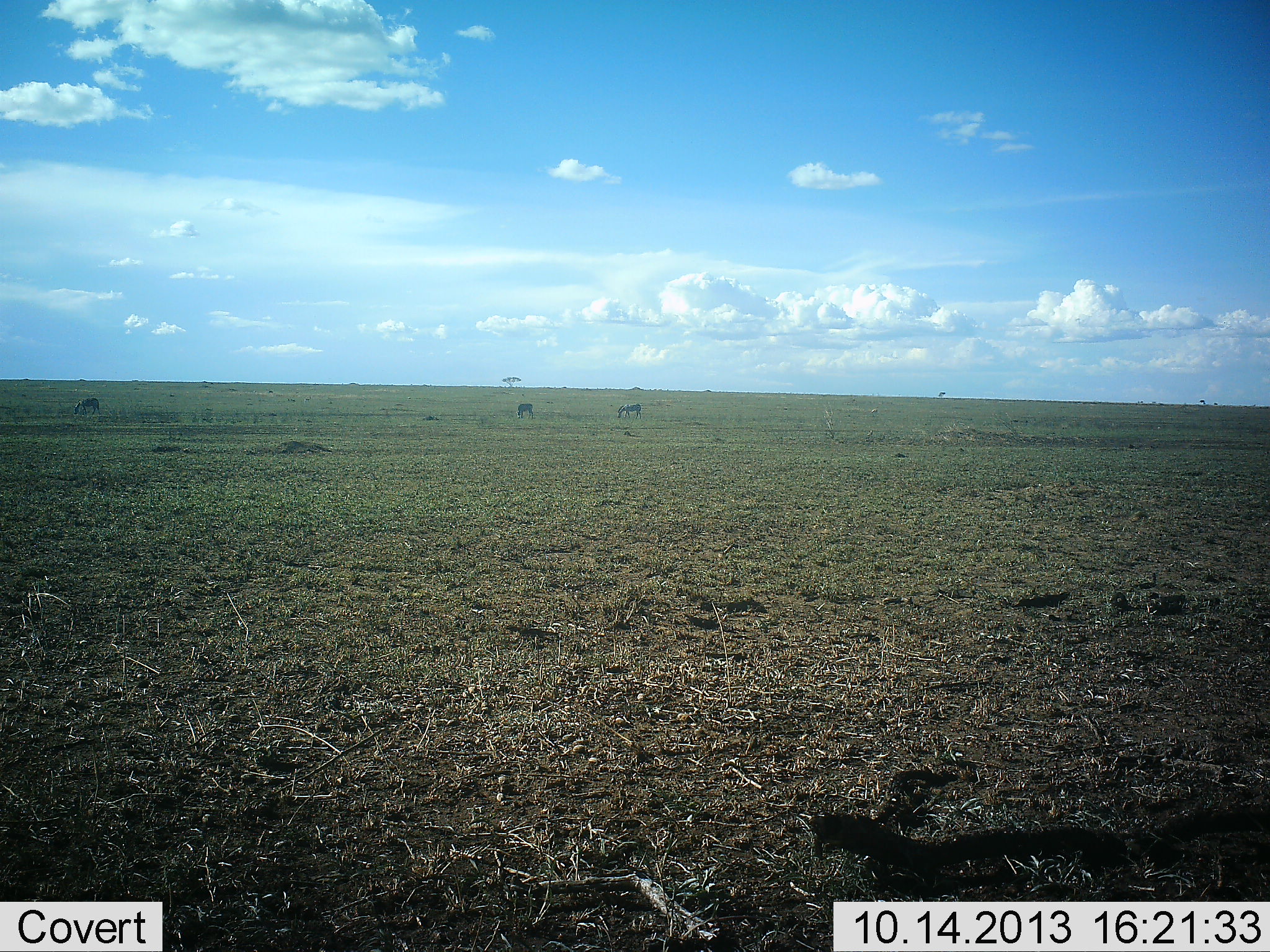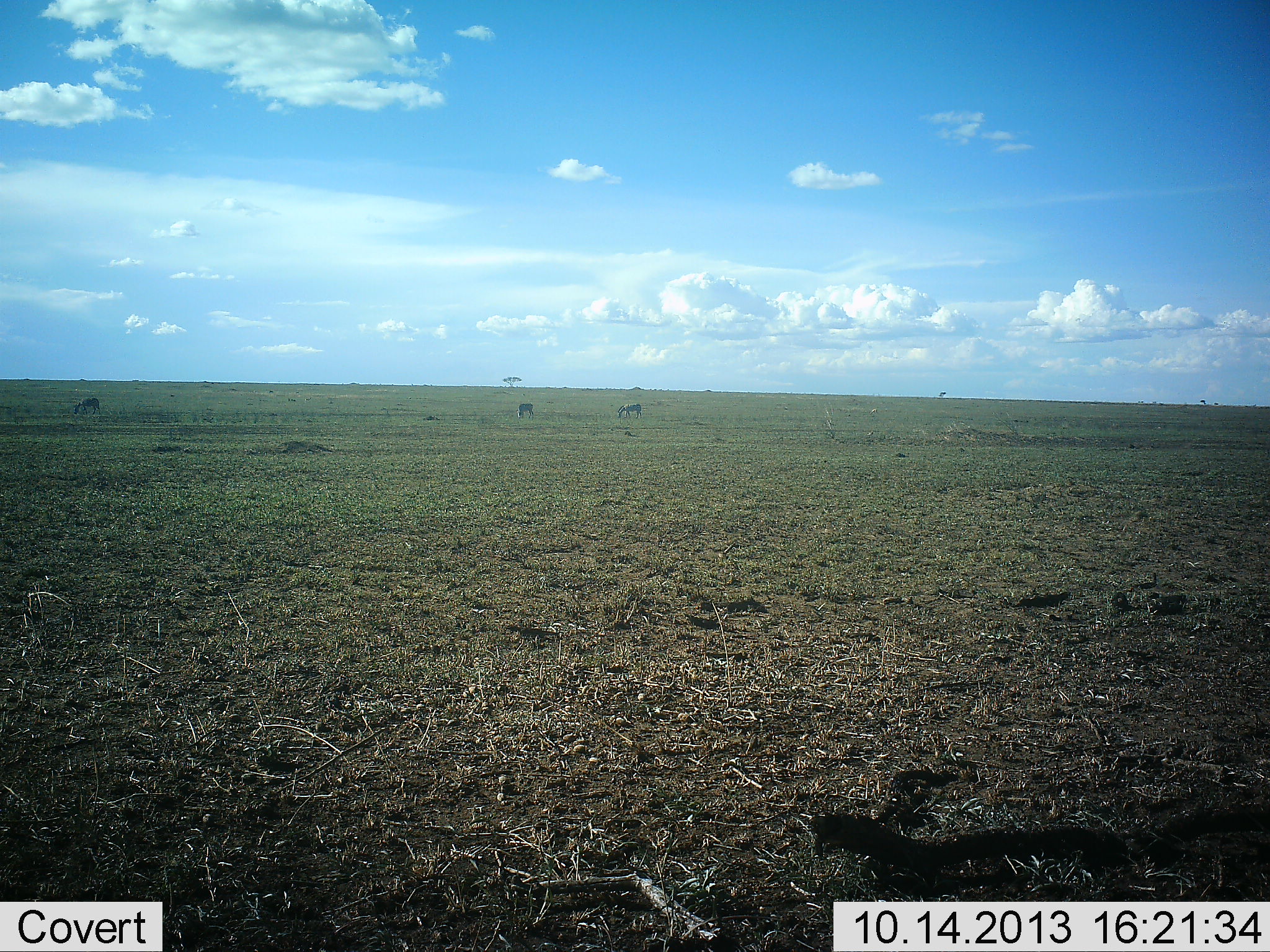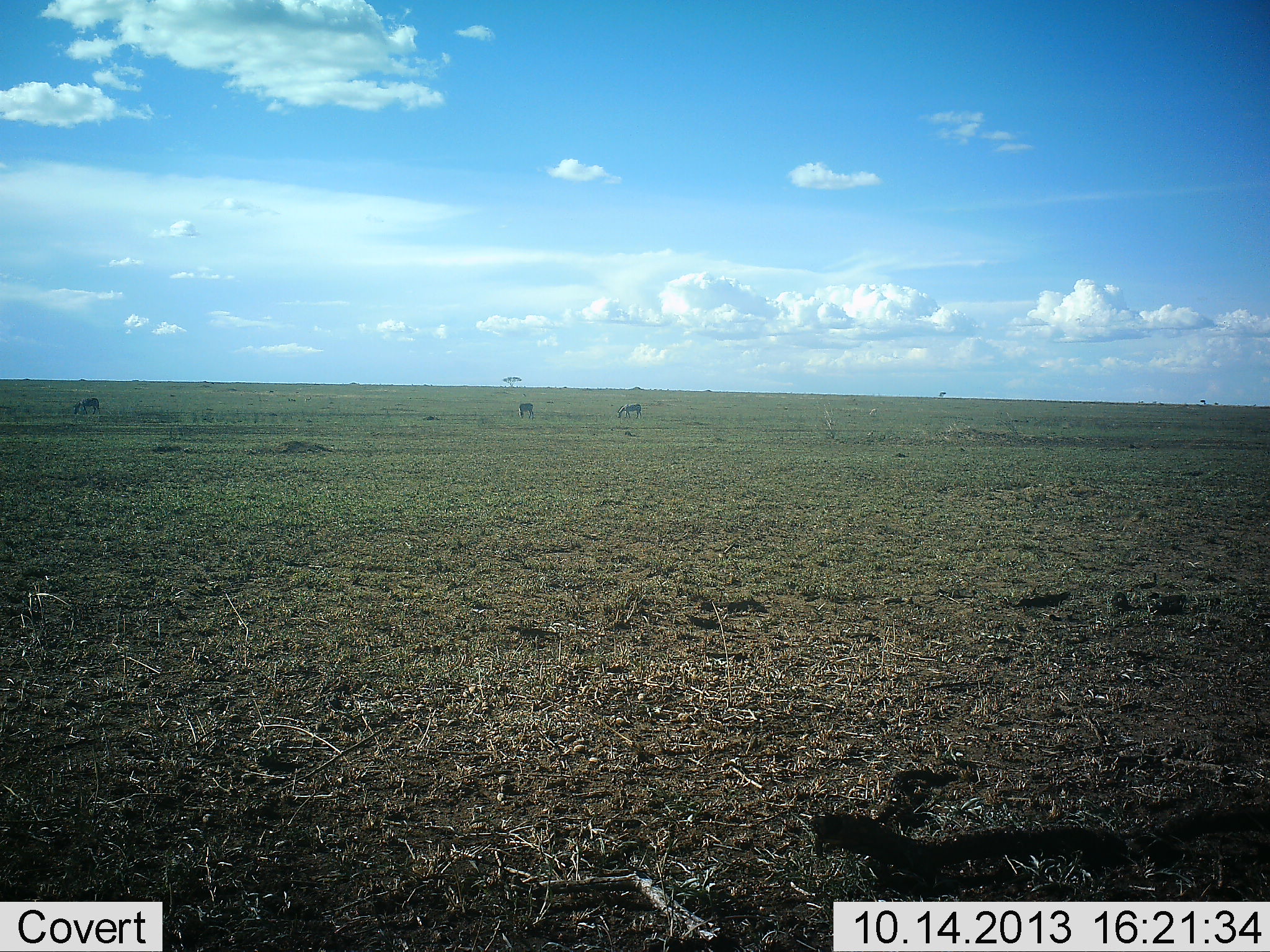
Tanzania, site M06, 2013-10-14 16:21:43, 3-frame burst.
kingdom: Animalia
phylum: Chordata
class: Mammalia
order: Perissodactyla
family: Equidae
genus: Equus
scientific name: Equus quagga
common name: plains zebra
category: zebra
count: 3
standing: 40%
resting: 0%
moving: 0%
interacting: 0%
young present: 0%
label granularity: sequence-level